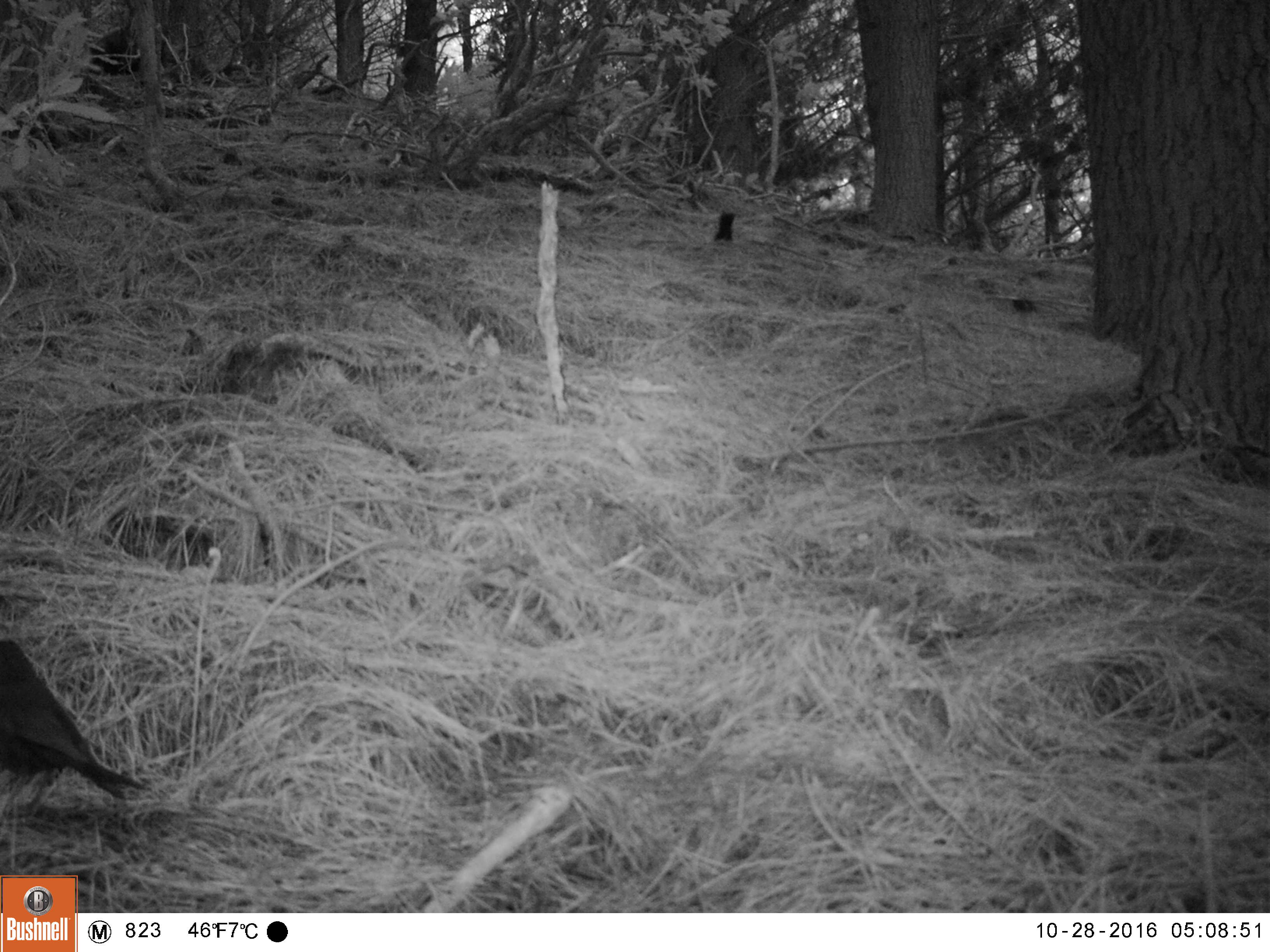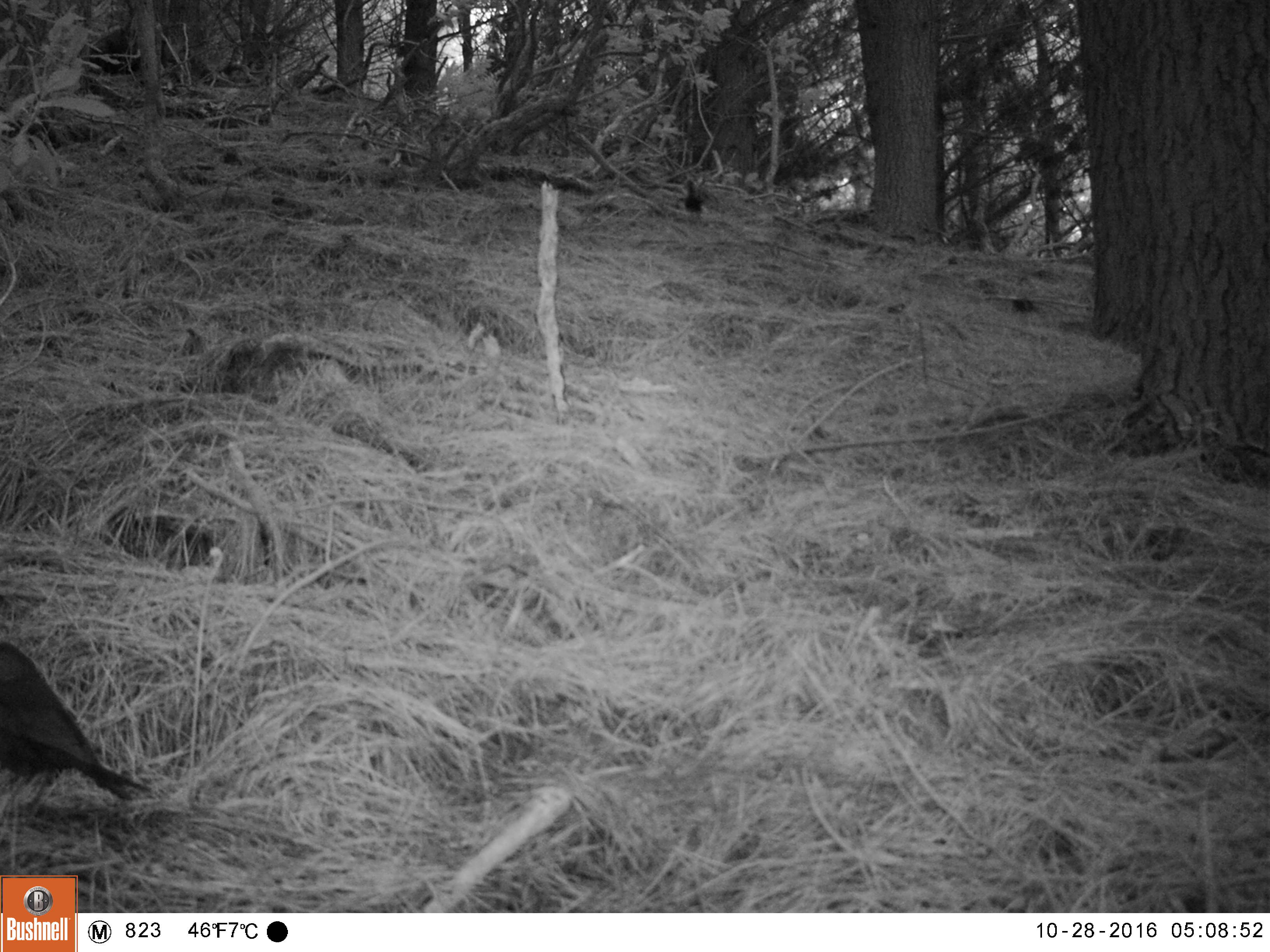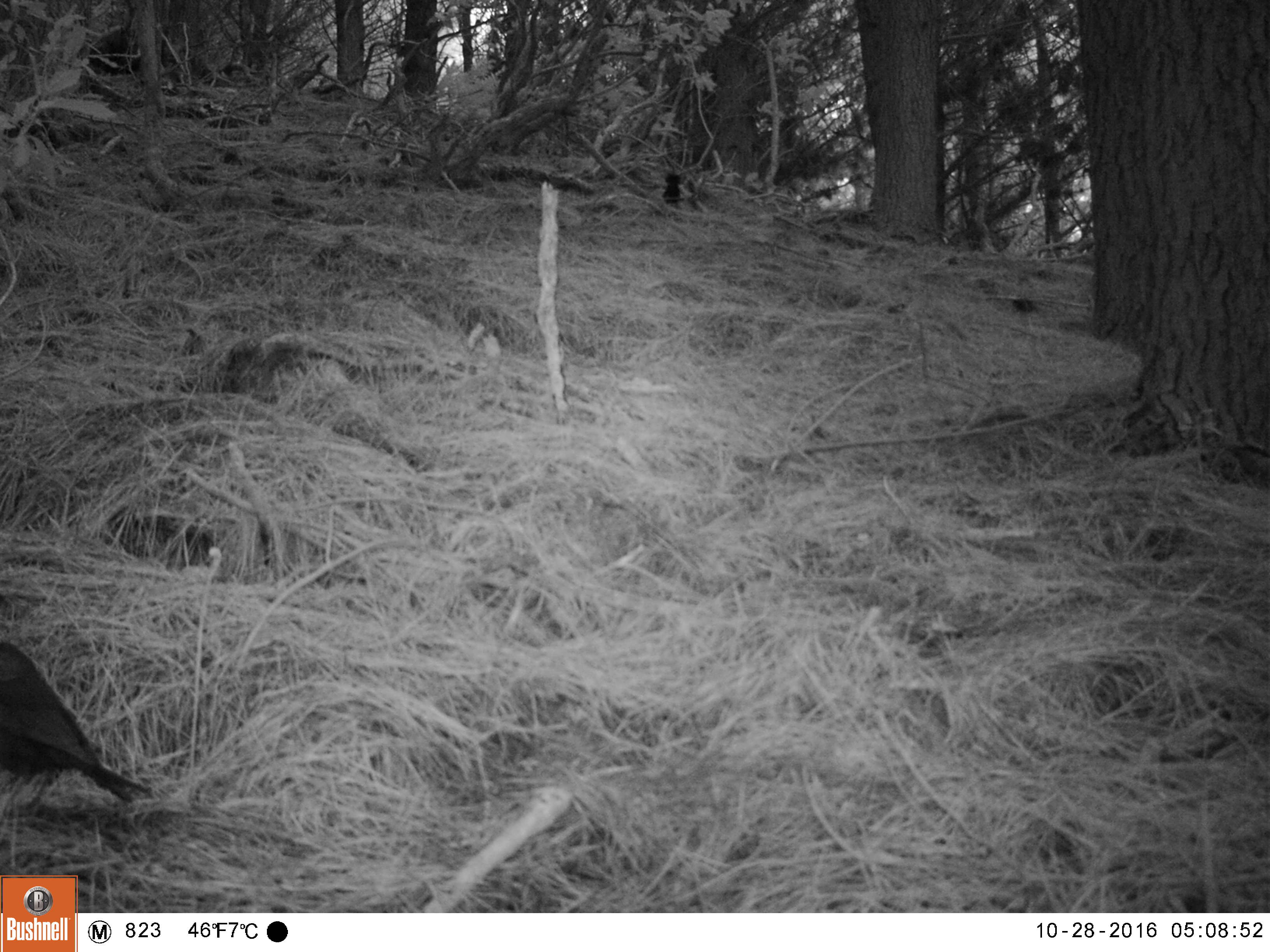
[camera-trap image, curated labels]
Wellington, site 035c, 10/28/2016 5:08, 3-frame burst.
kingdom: Animalia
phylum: Chordata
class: Aves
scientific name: Aves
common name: bird